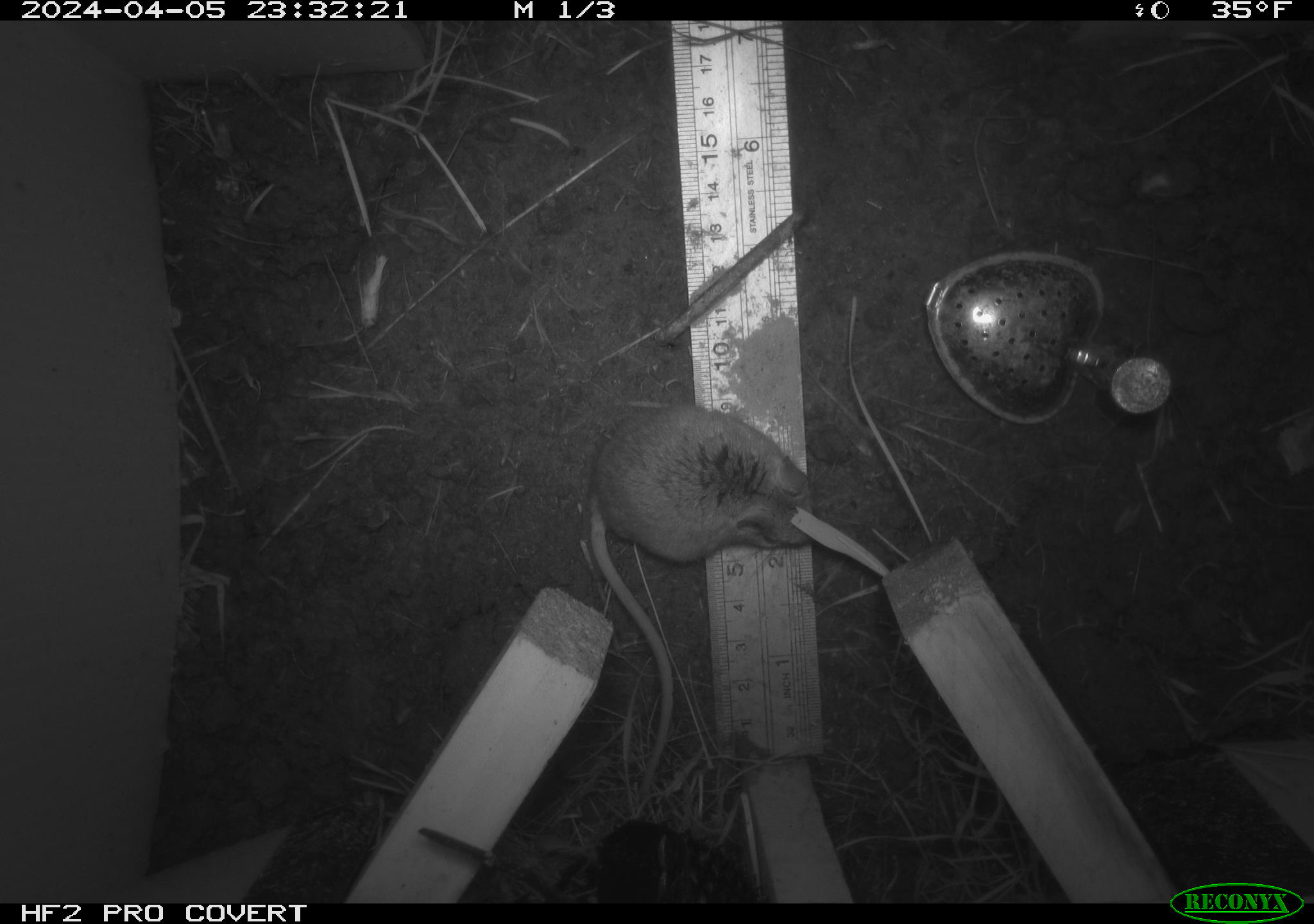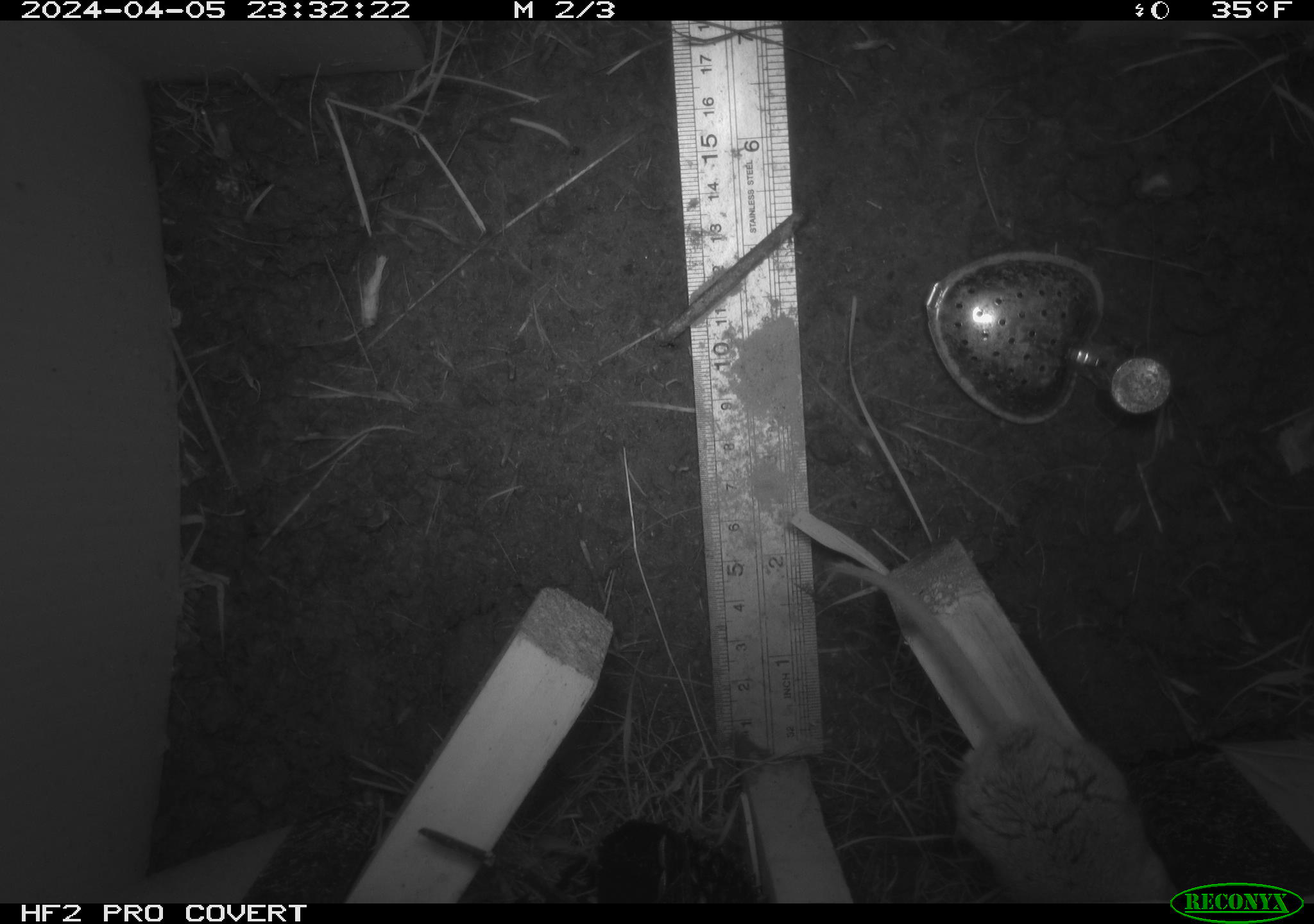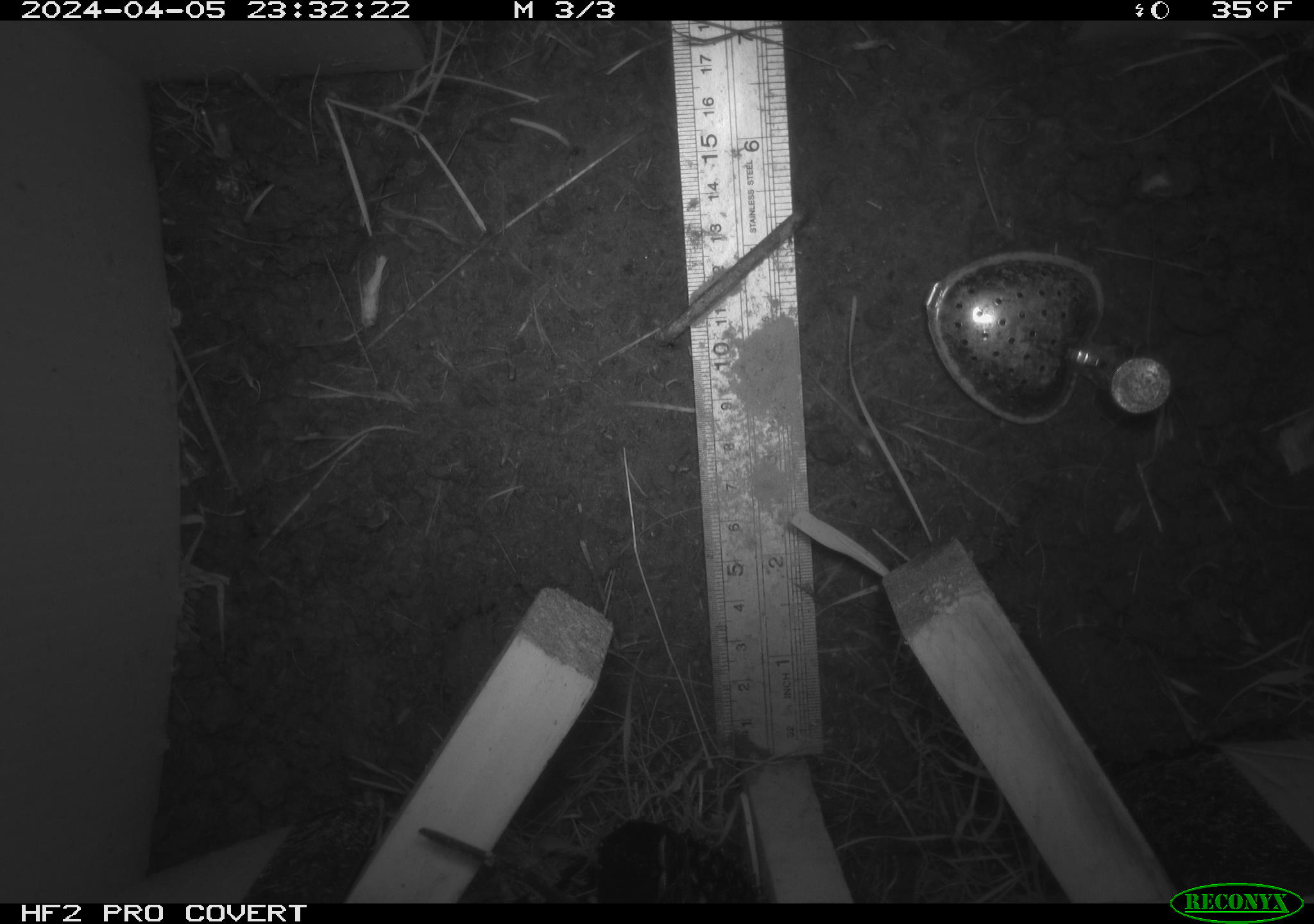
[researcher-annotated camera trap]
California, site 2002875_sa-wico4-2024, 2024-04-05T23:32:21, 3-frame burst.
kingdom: Animalia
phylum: Chordata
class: Mammalia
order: Rodentia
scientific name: Rodentia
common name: rodent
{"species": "rodent (Rodentia)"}